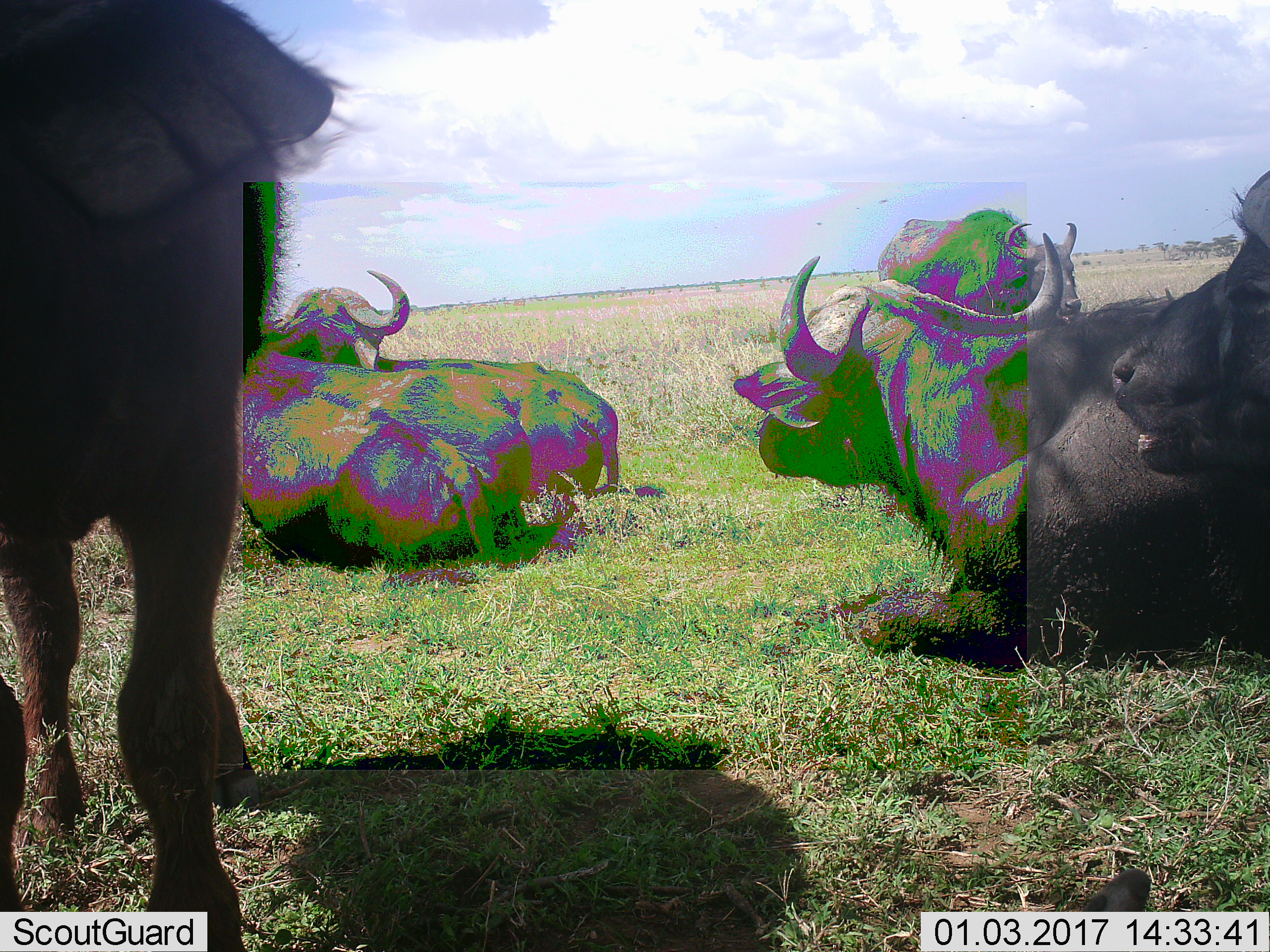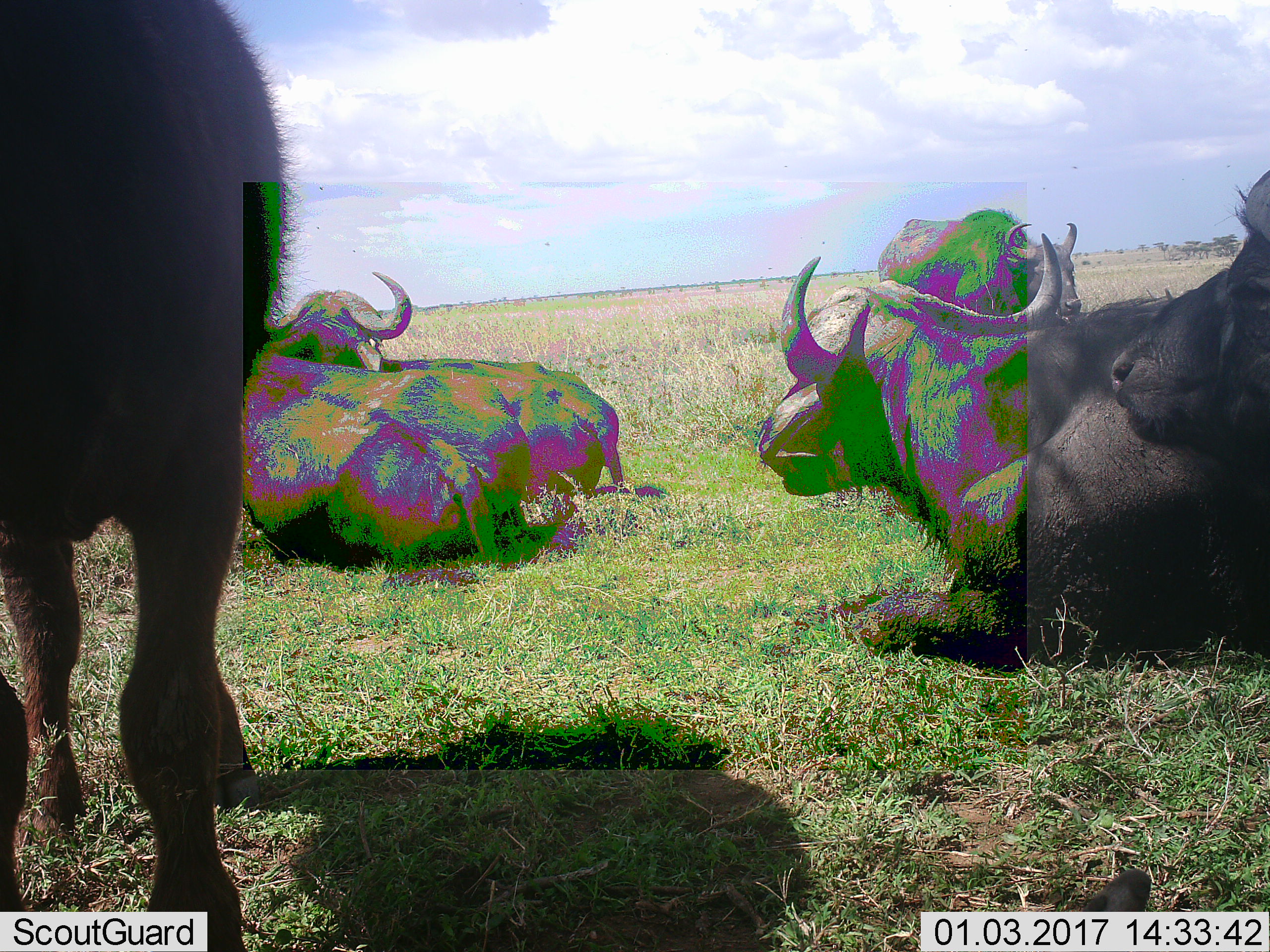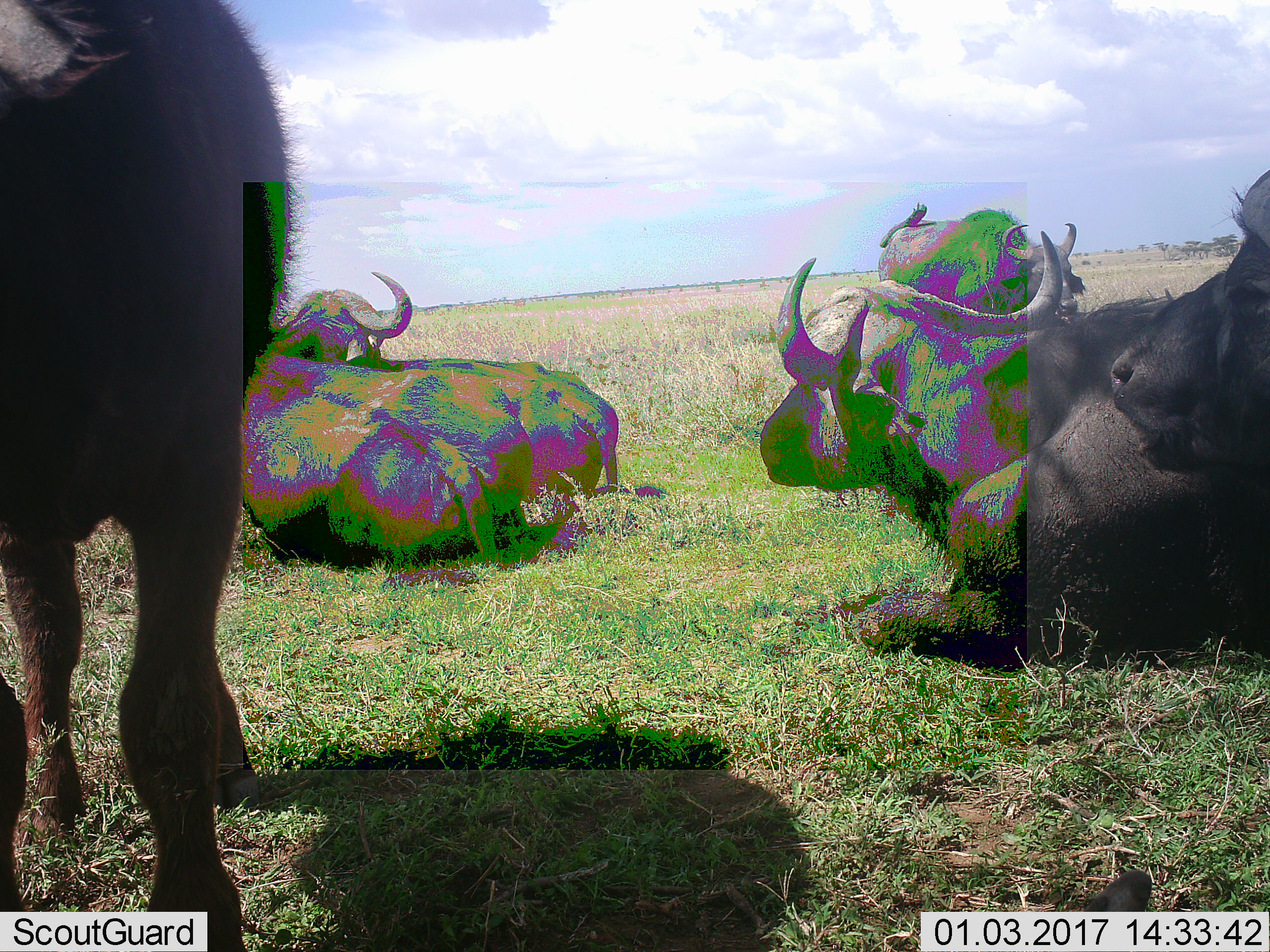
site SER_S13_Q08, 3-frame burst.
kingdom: Animalia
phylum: Chordata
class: Mammalia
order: Artiodactyla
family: Bovidae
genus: Syncerus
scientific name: Syncerus caffer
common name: african buffalo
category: buffalo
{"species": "buffalo (african buffalo) (Syncerus caffer)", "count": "5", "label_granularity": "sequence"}